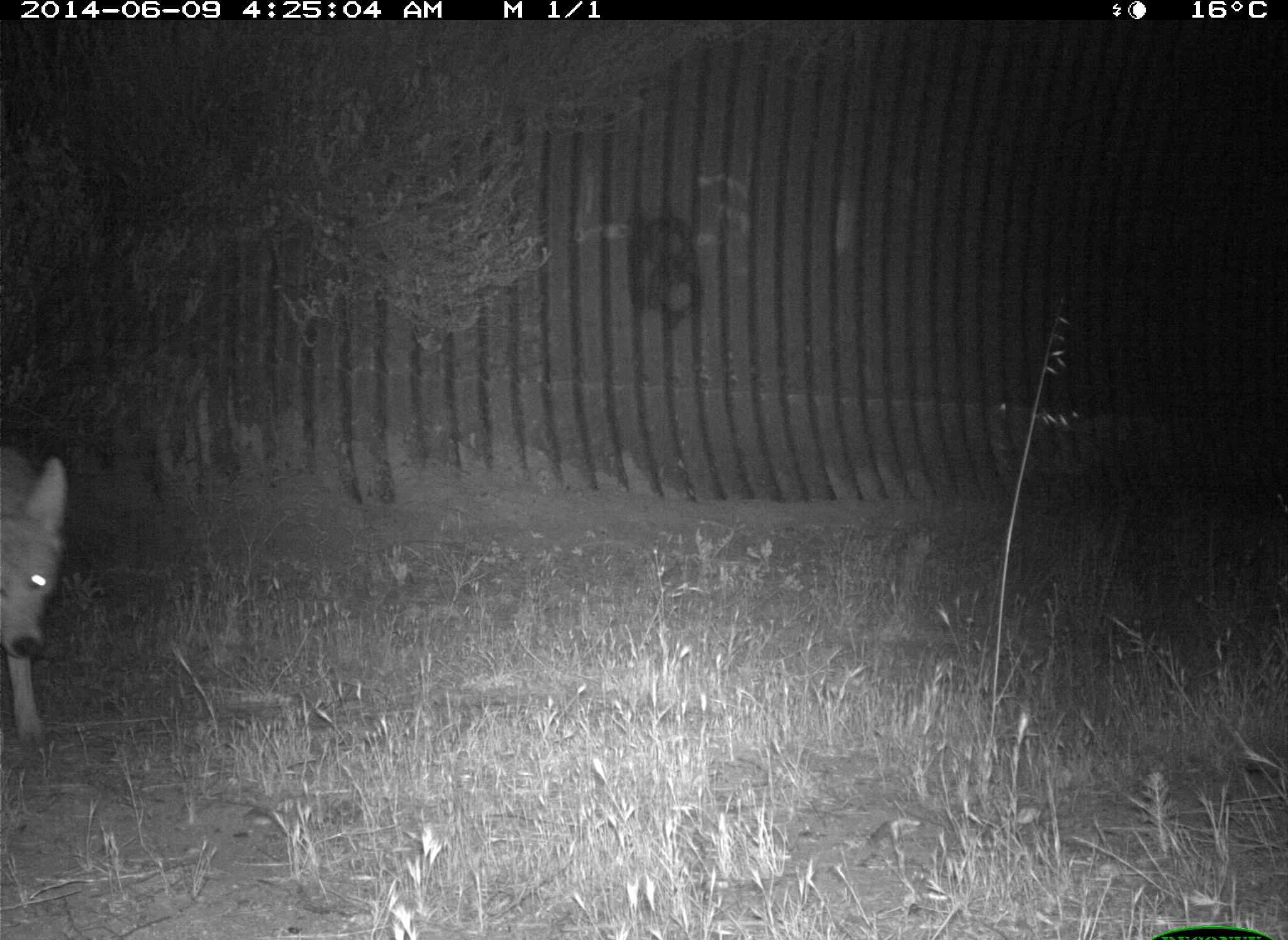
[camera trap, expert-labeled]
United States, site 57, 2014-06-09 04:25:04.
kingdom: Animalia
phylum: Chordata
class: Mammalia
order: Carnivora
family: Canidae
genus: Canis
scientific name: Canis latrans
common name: coyote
Coyote (Canis latrans).